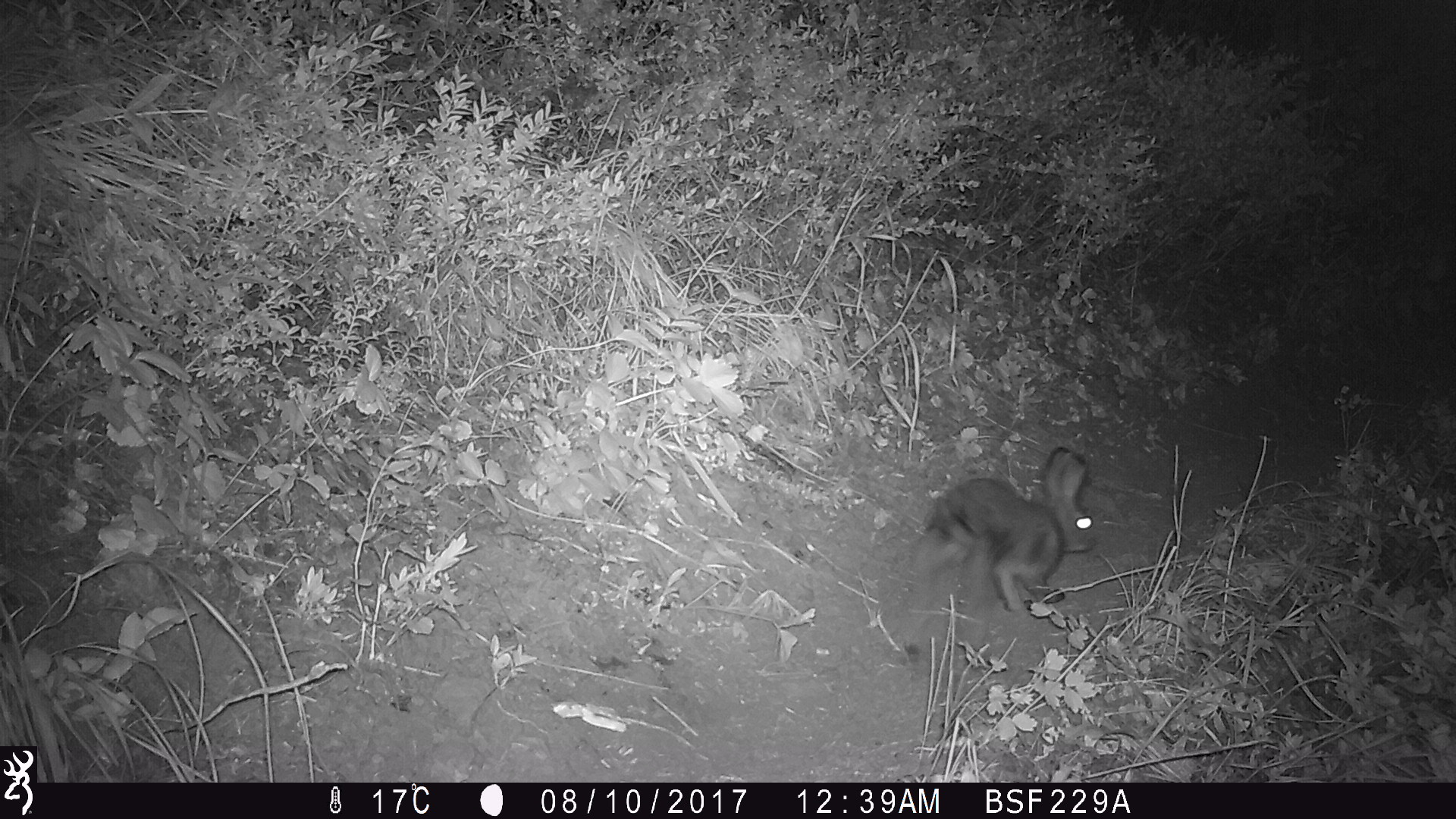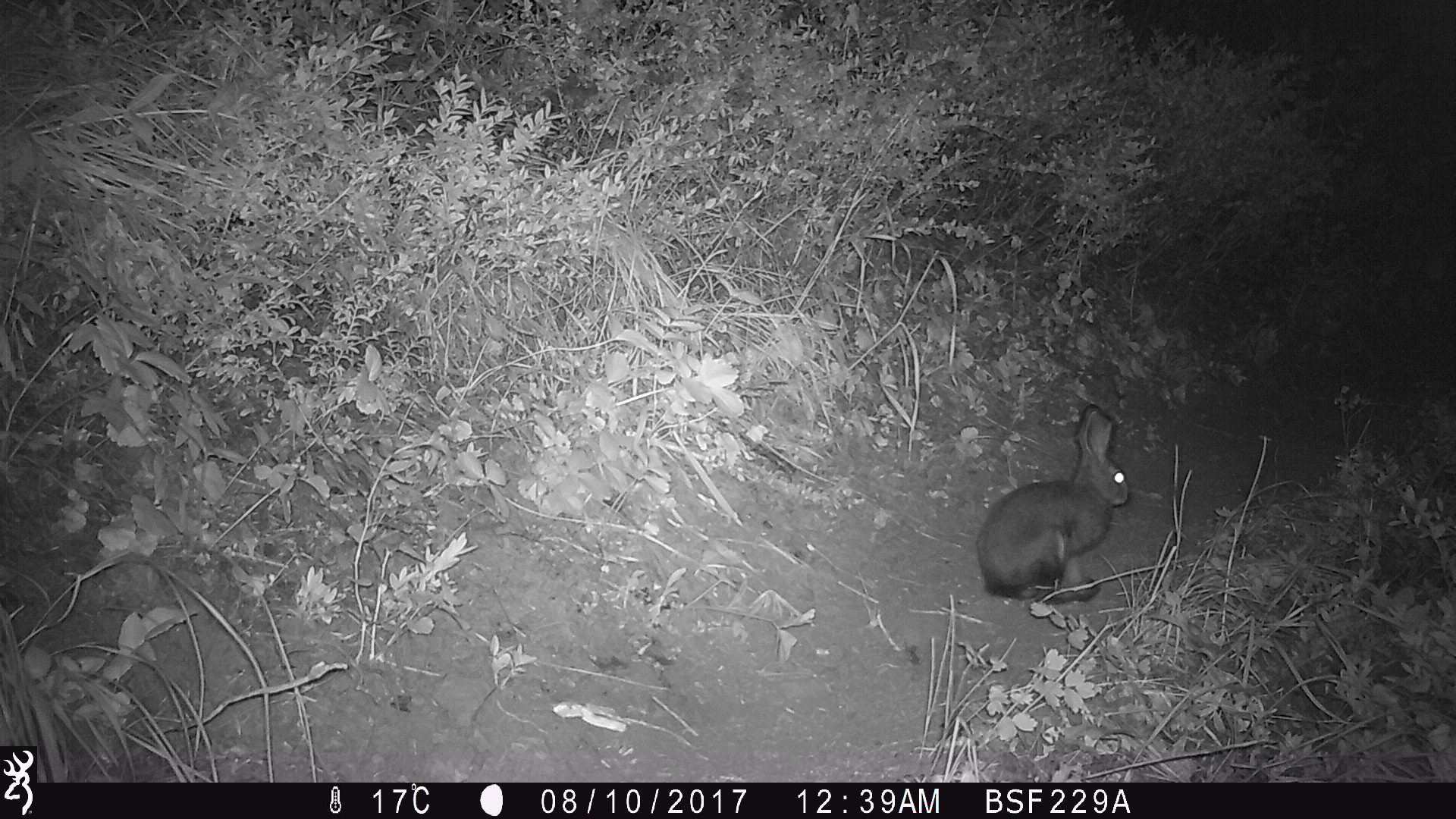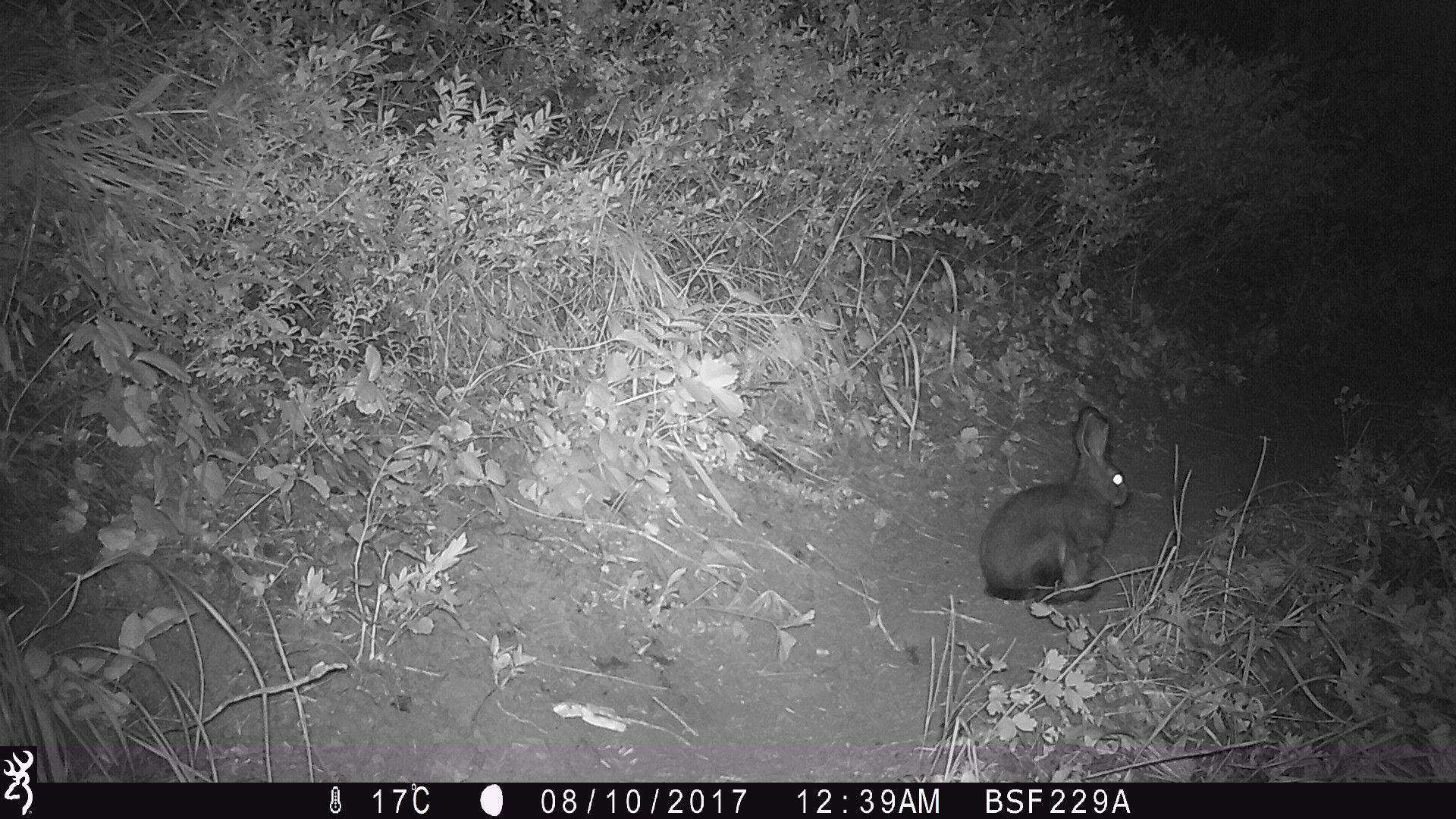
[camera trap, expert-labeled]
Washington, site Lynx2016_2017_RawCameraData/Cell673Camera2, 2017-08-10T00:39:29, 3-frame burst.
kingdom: Animalia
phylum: Chordata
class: Mammalia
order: Lagomorpha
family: Leporidae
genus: Lepus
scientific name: Lepus americanus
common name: snowshoe hare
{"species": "Lepus americanus (snowshoe hare)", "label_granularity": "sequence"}